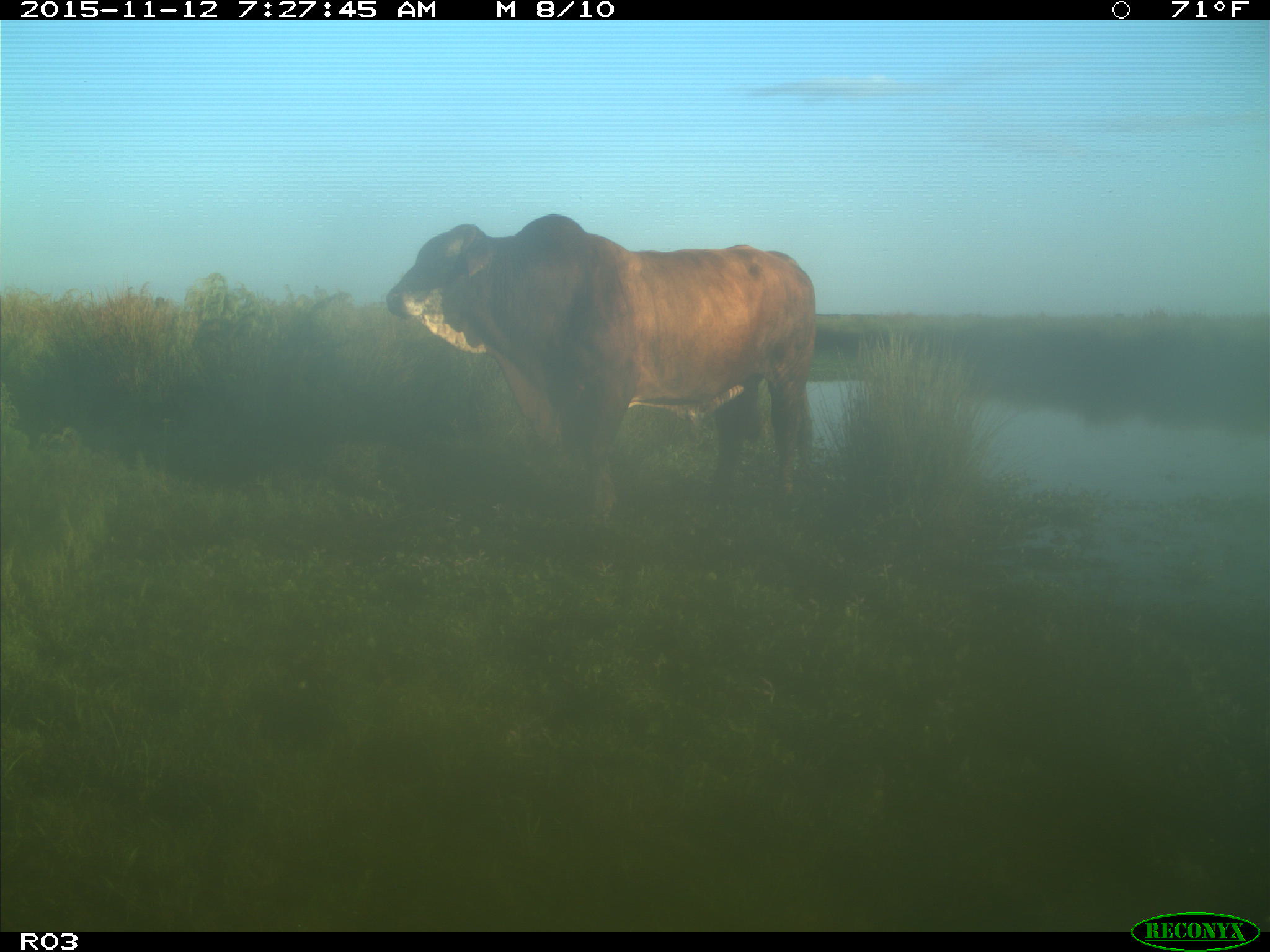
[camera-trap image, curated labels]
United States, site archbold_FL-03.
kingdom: Animalia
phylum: Chordata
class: Mammalia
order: Artiodactyla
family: Bovidae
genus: Bos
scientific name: Bos taurus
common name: domestic cow